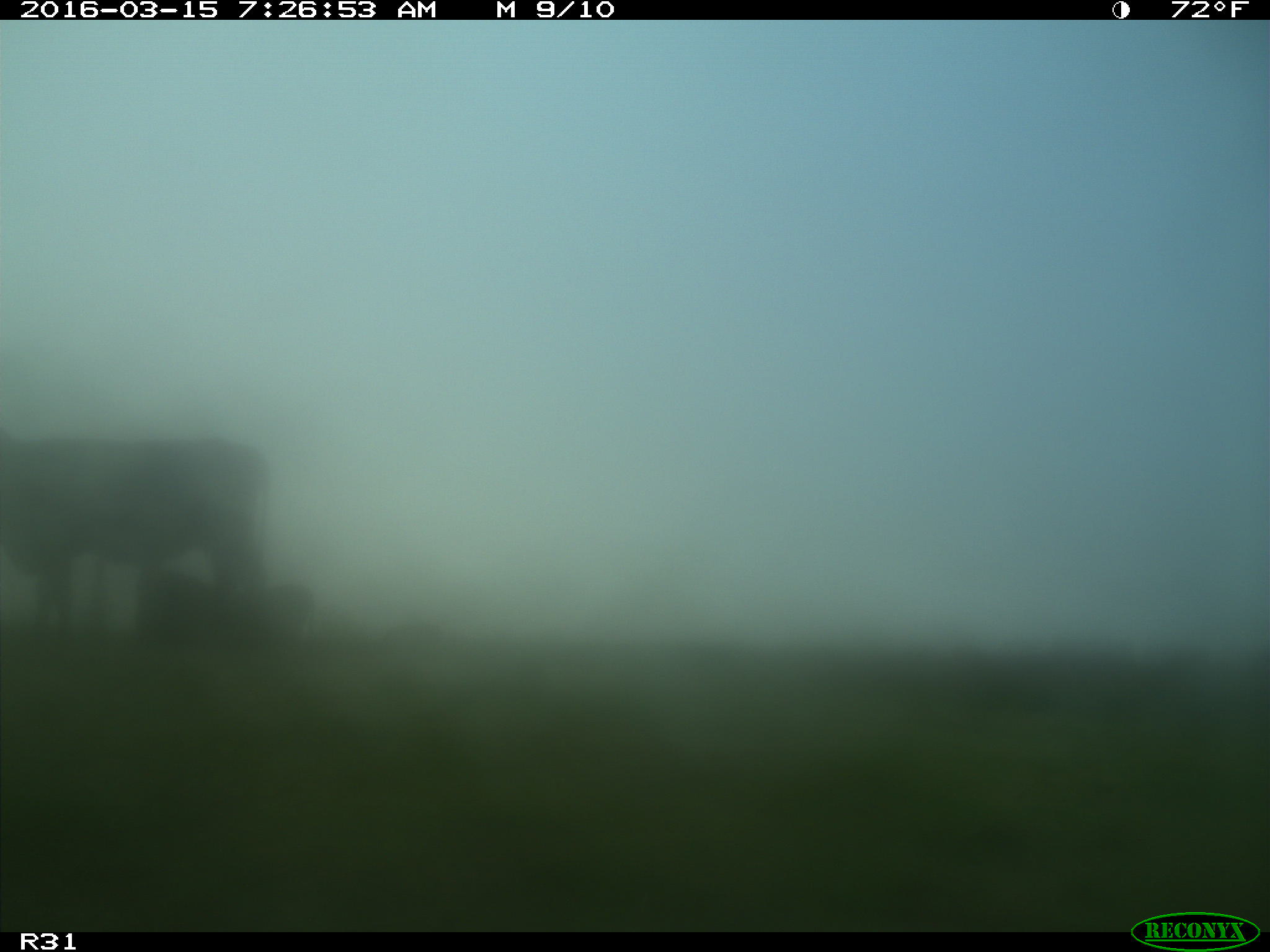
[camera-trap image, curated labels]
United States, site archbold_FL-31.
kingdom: Animalia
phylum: Chordata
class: Mammalia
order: Artiodactyla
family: Bovidae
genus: Bos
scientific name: Bos taurus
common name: domestic cow